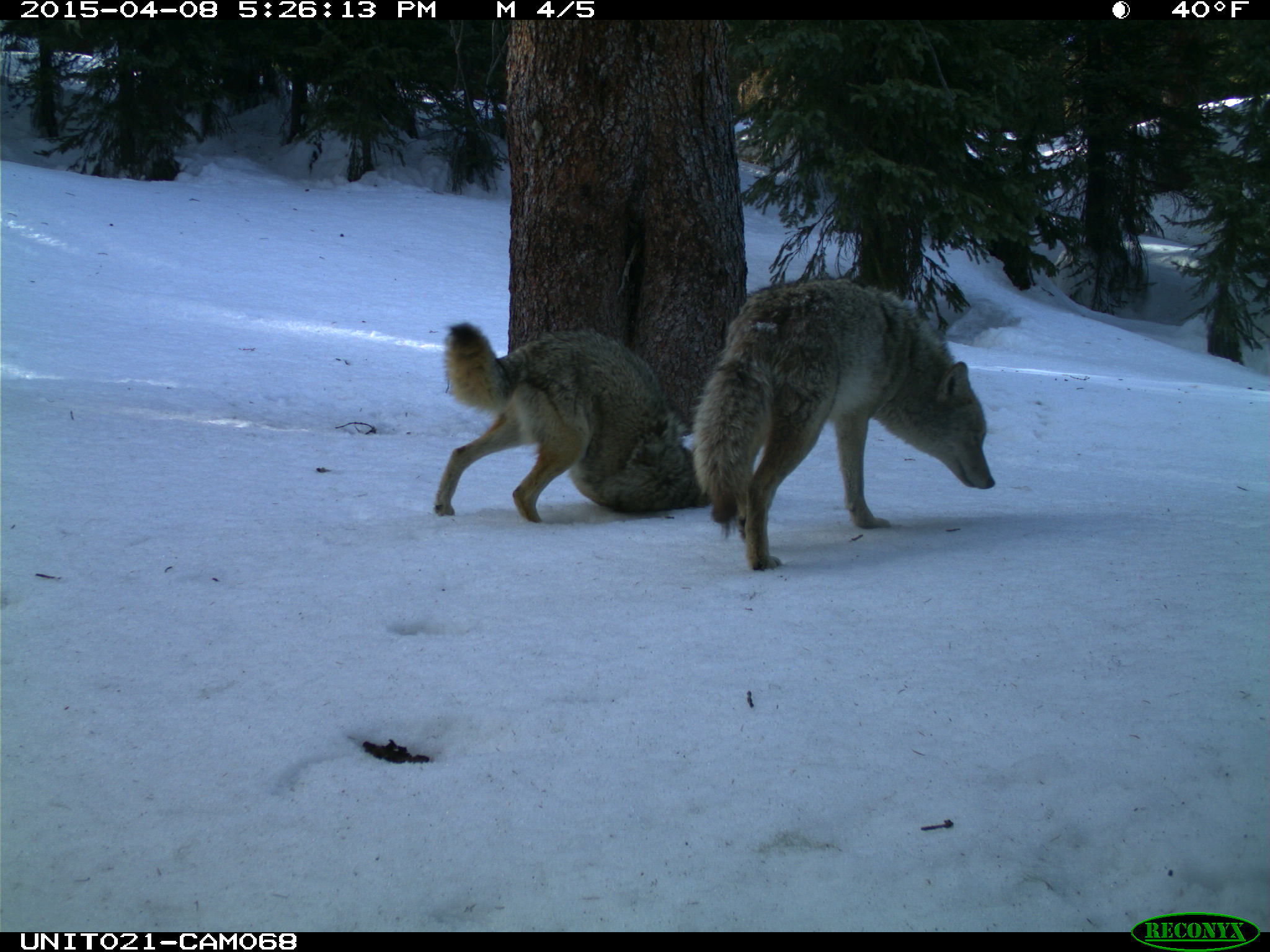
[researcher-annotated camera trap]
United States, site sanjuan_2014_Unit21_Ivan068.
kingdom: Animalia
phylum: Chordata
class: Mammalia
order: Carnivora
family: Canidae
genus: Canis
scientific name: Canis latrans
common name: coyote